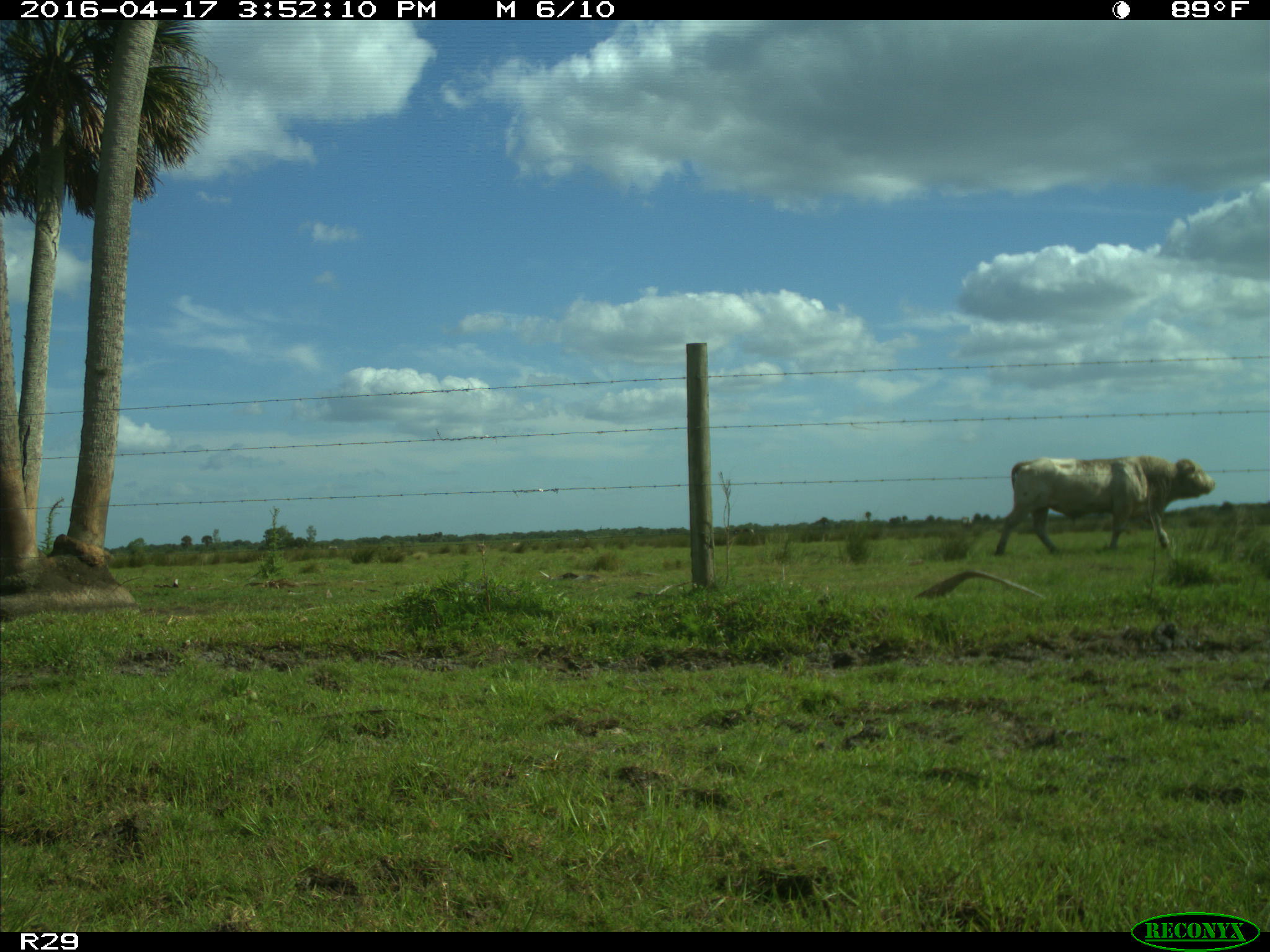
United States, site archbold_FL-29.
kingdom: Animalia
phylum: Chordata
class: Mammalia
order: Artiodactyla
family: Bovidae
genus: Bos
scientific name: Bos taurus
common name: domestic cow